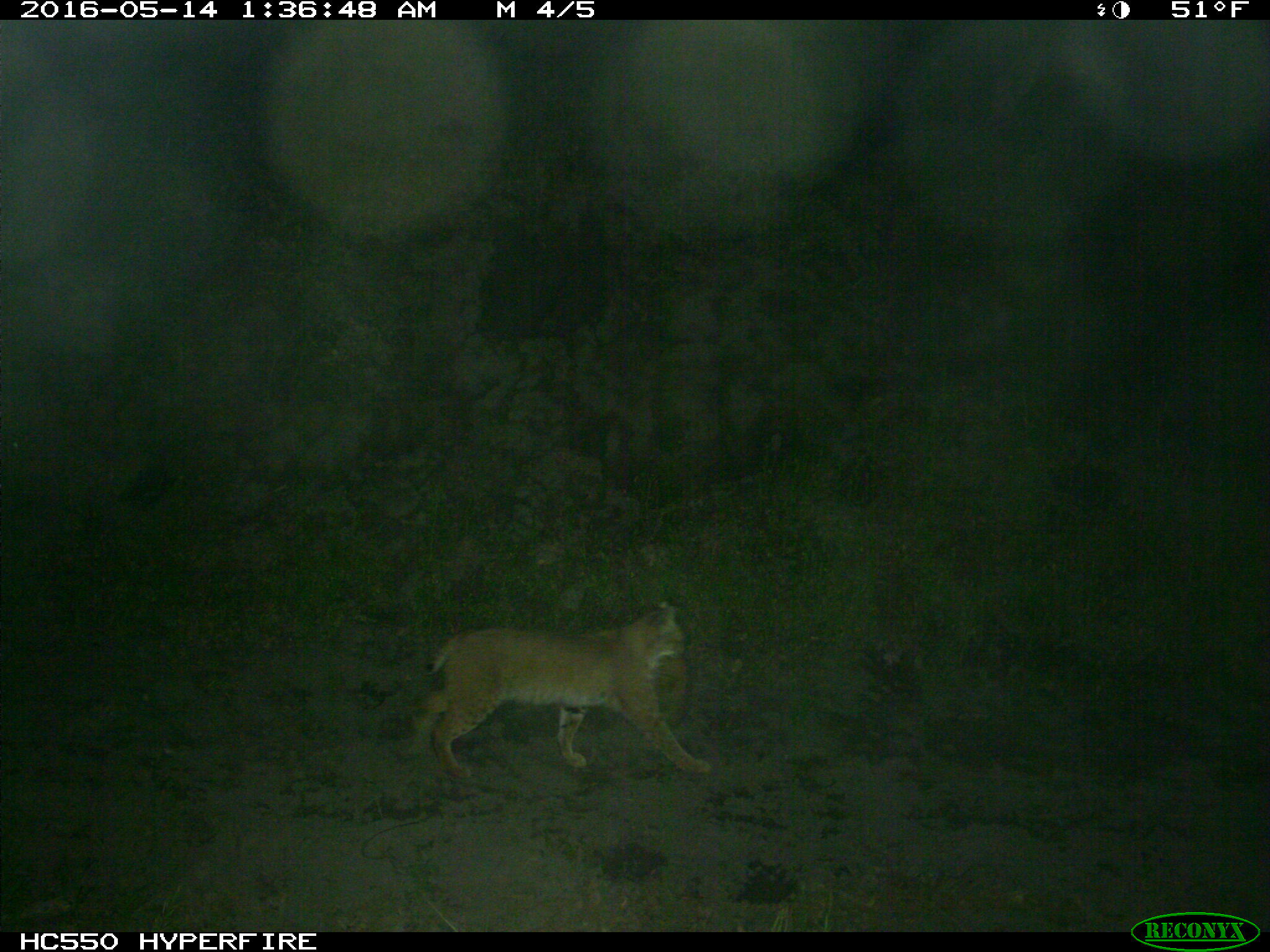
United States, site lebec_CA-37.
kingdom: Animalia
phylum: Chordata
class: Mammalia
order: Carnivora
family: Felidae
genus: Lynx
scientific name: Lynx rufus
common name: bobcat